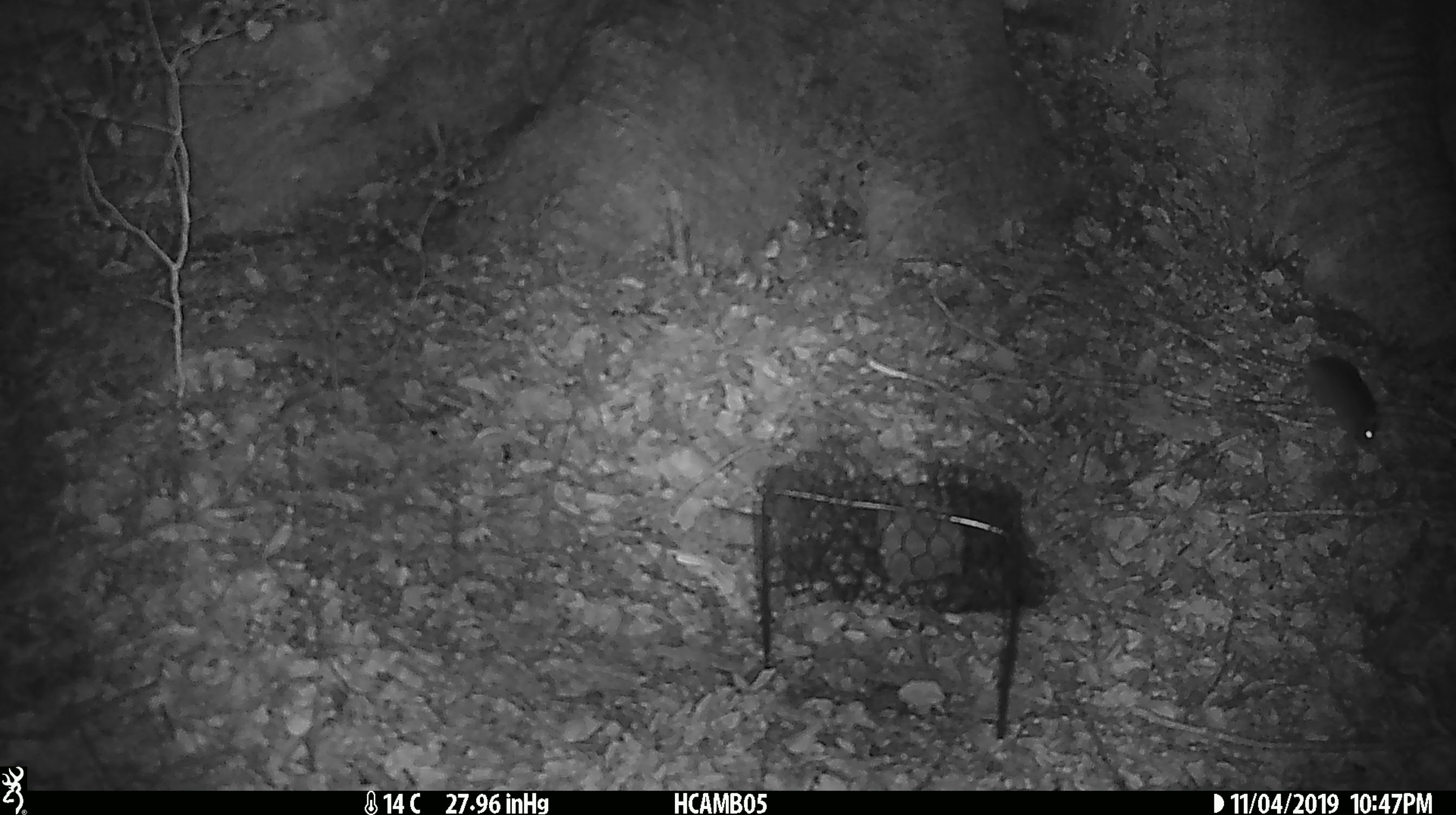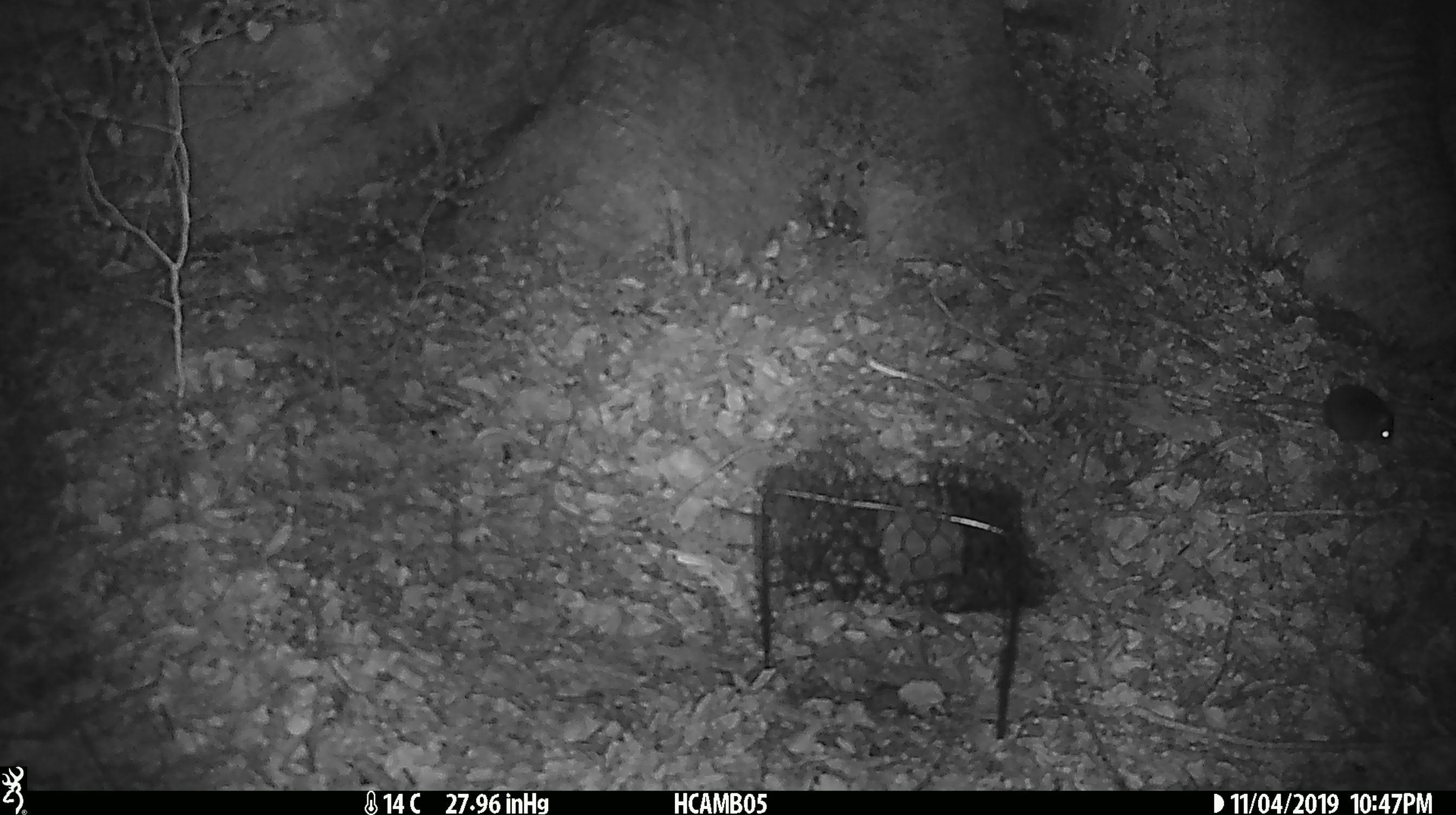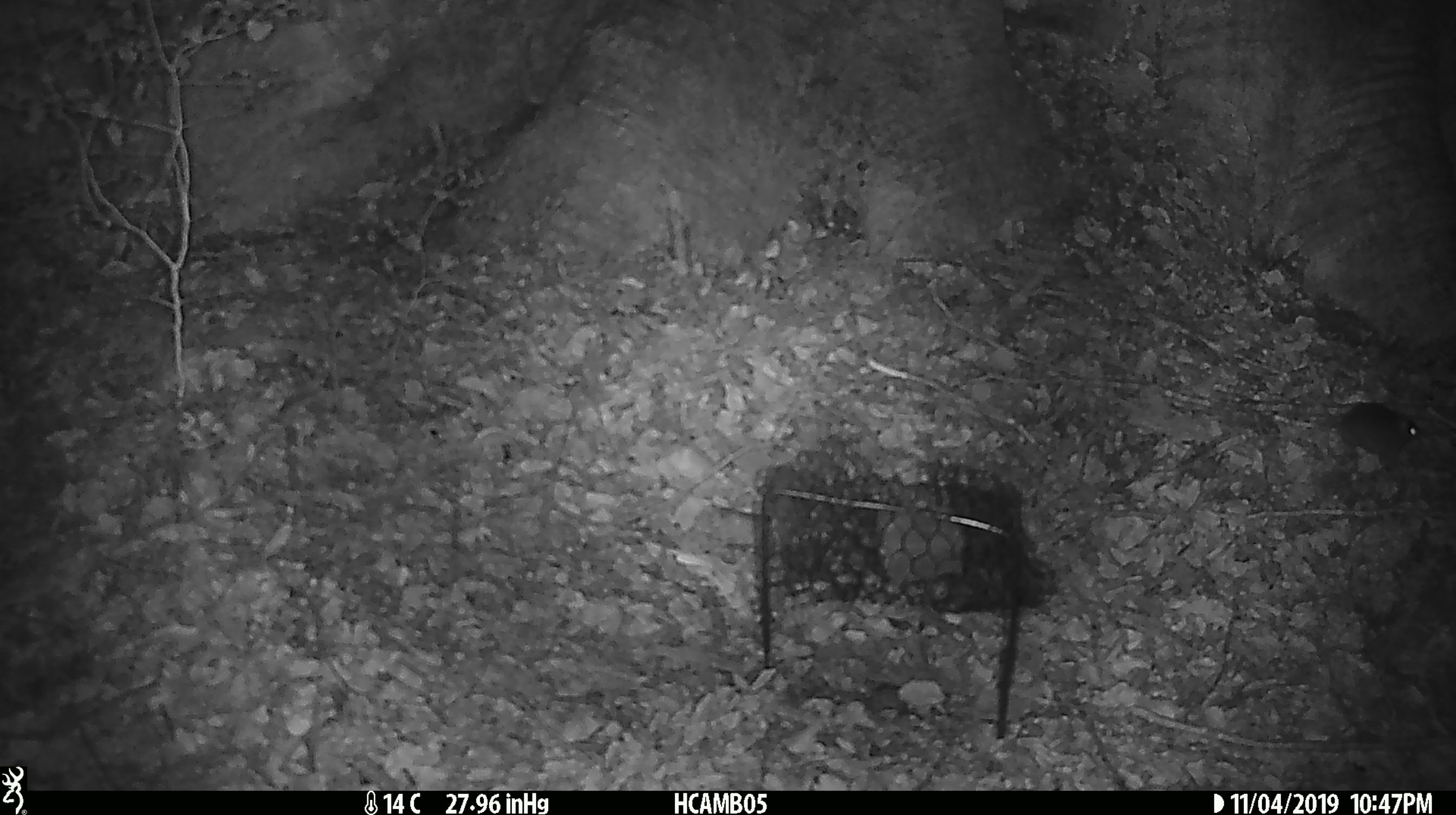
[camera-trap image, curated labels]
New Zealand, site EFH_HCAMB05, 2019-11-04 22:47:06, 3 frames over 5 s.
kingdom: Animalia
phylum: Chordata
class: Mammalia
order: Rodentia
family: Muridae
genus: Mus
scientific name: Mus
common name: mouse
Mouse (Mus).